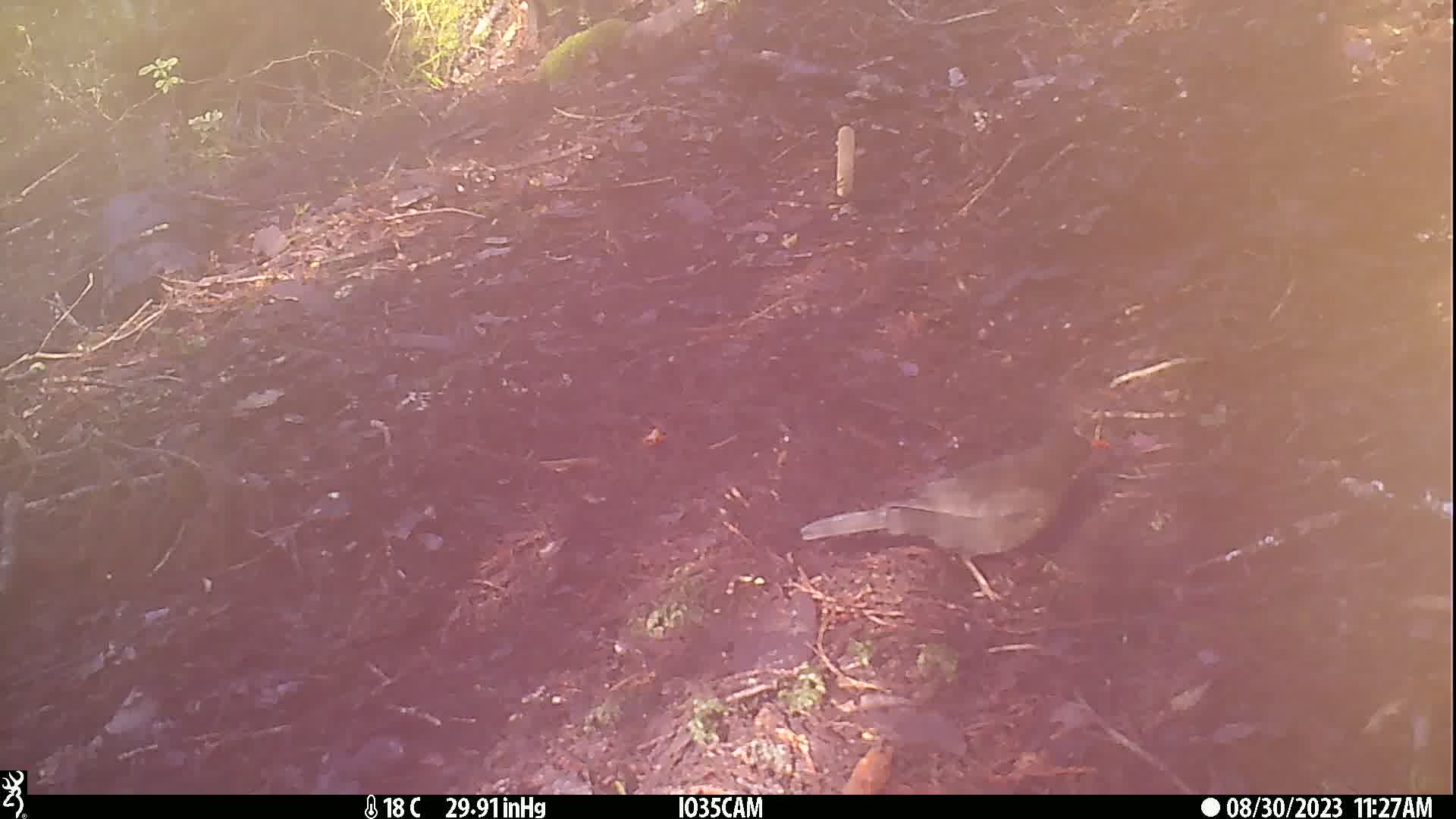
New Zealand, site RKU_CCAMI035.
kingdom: Animalia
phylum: Chordata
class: Aves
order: Passeriformes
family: Turdidae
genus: Turdus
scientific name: Turdus merula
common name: eurasian blackbird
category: blackbird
Blackbird (eurasian blackbird) (Turdus merula).